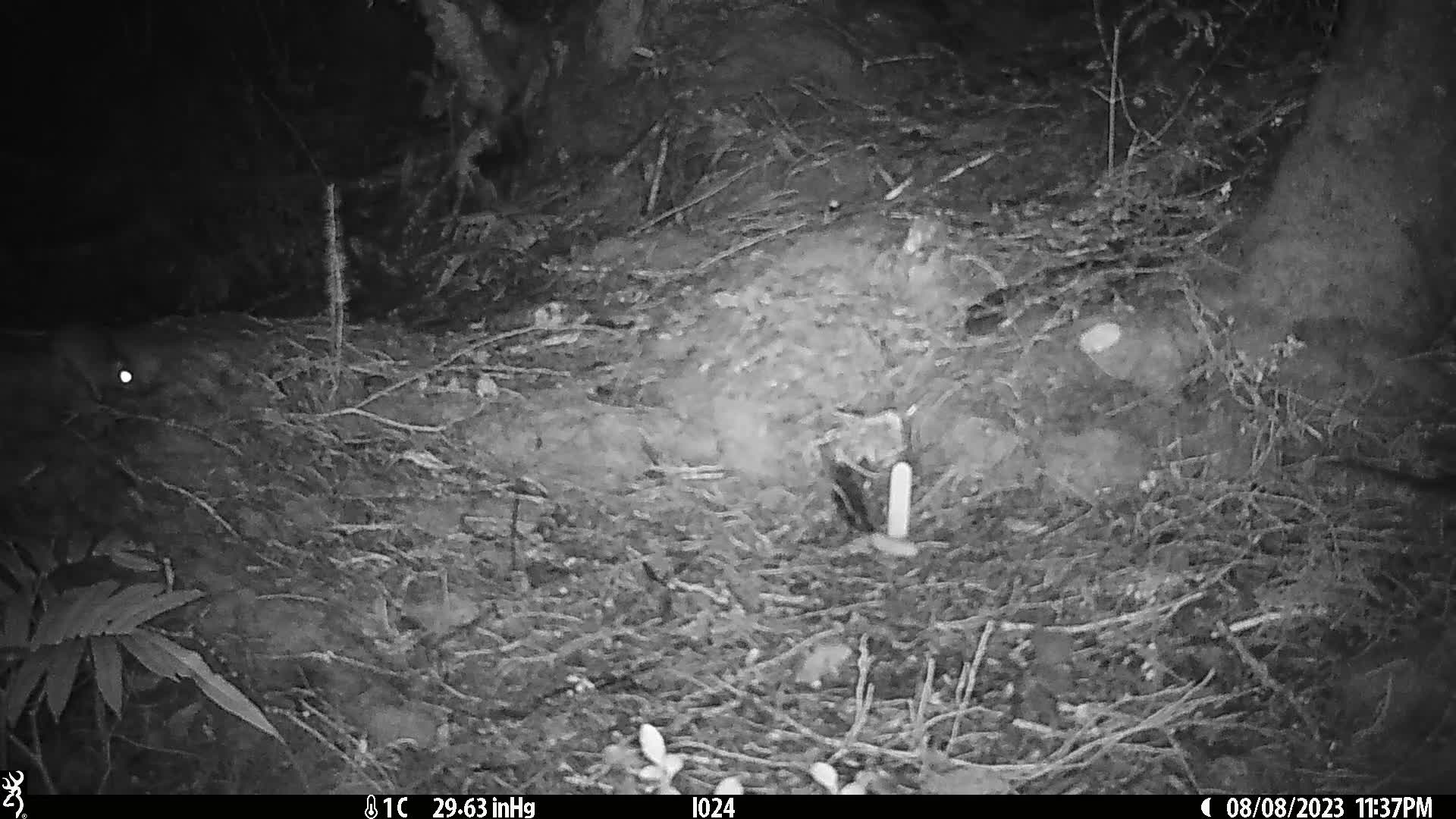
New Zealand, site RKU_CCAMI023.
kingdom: Animalia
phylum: Chordata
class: Mammalia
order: Rodentia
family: Muridae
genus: Rattus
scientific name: Rattus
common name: rat